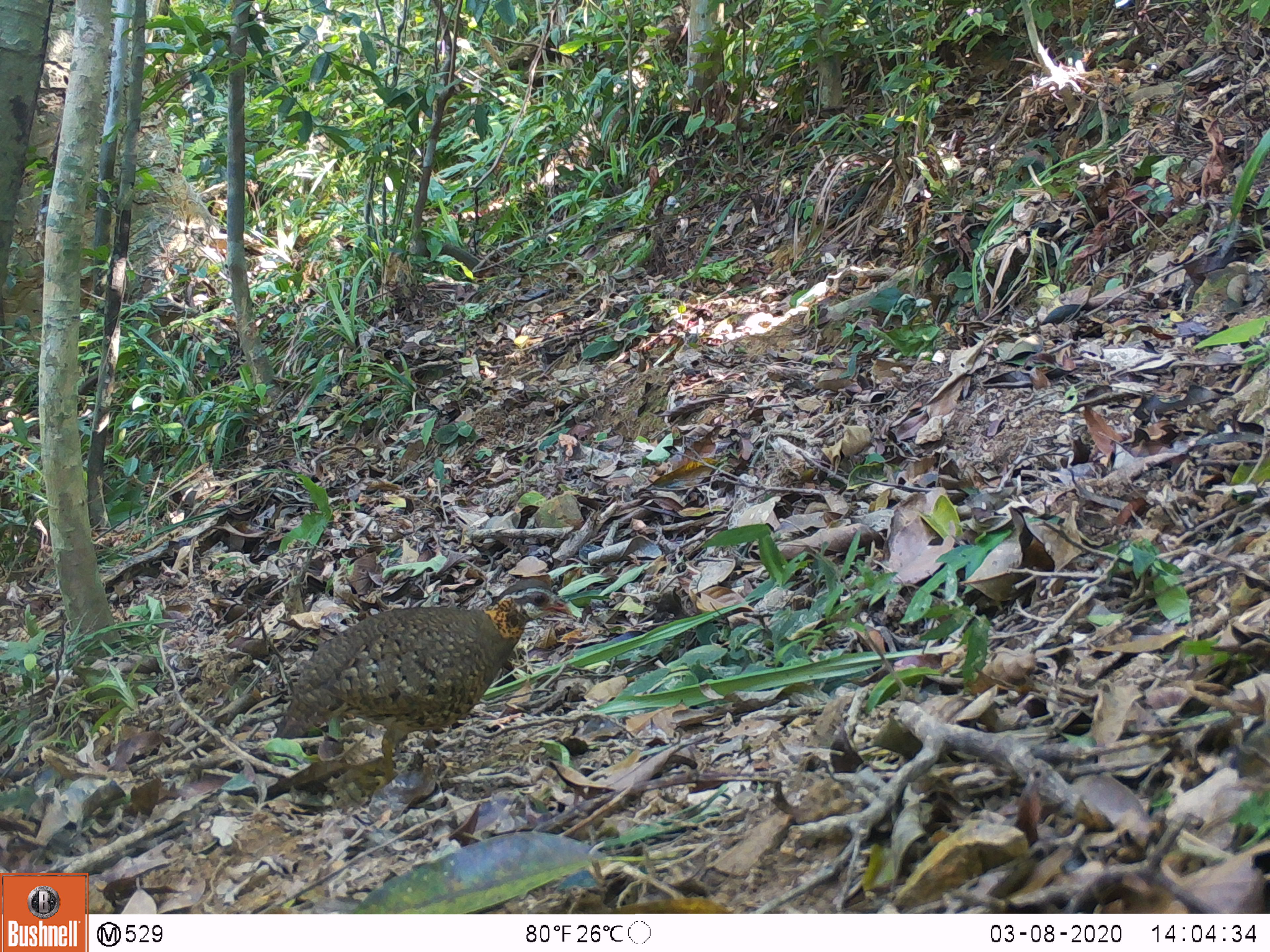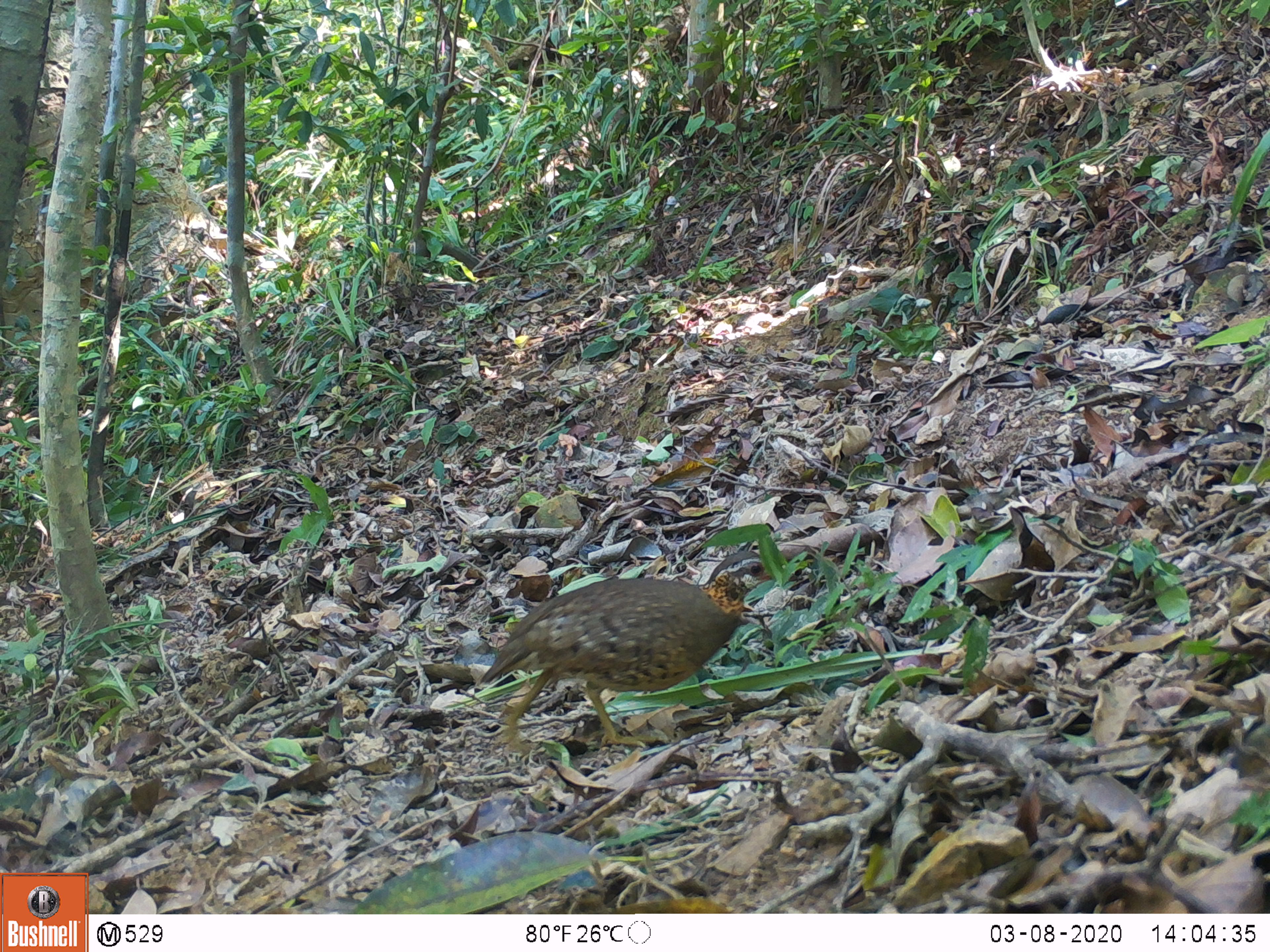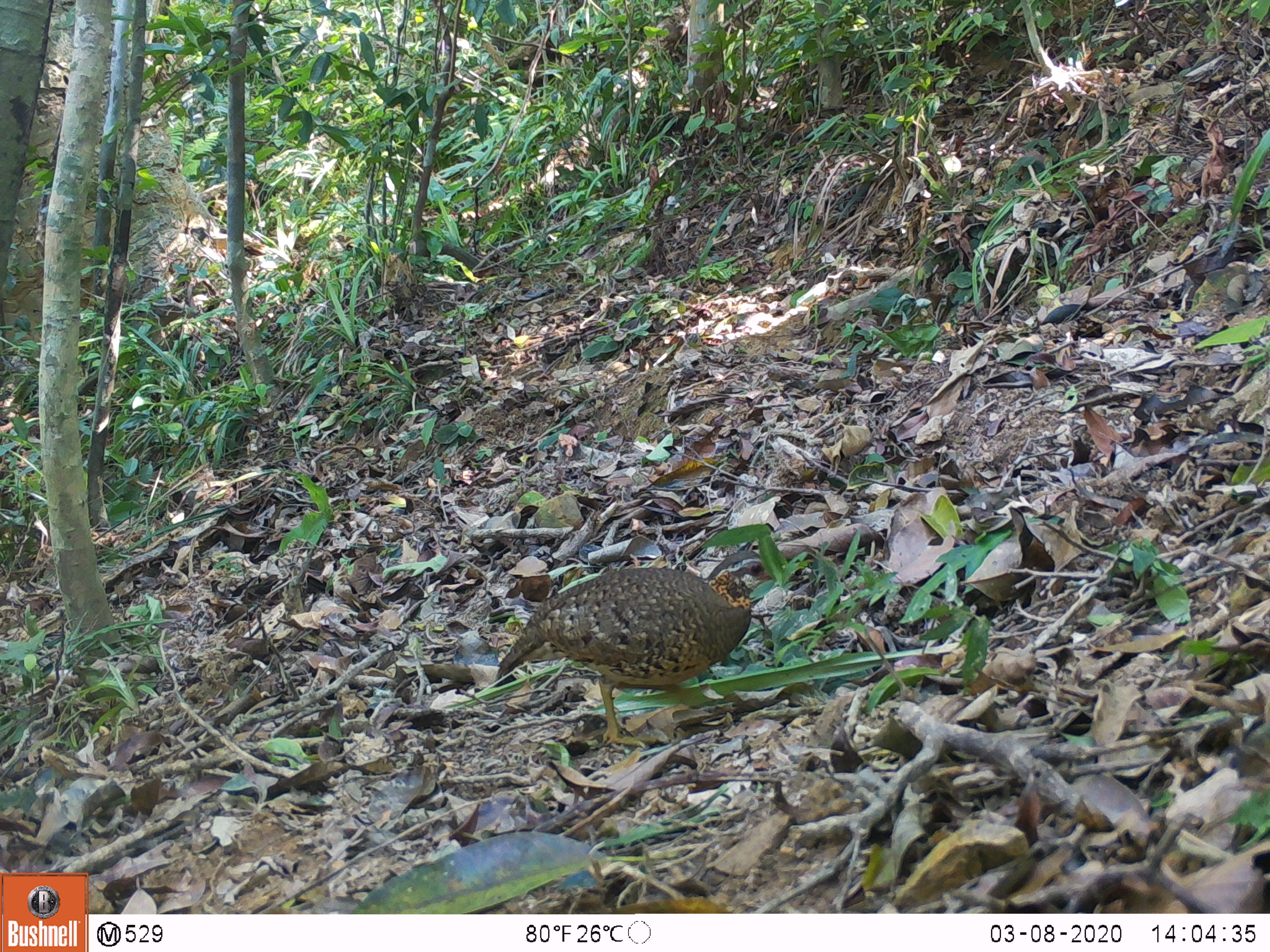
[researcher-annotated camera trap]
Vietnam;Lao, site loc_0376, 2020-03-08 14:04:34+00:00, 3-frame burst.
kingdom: Animalia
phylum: Chordata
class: Aves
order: Galliformes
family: Phasianidae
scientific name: Phasianidae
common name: partridge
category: unidentified partridge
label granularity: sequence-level